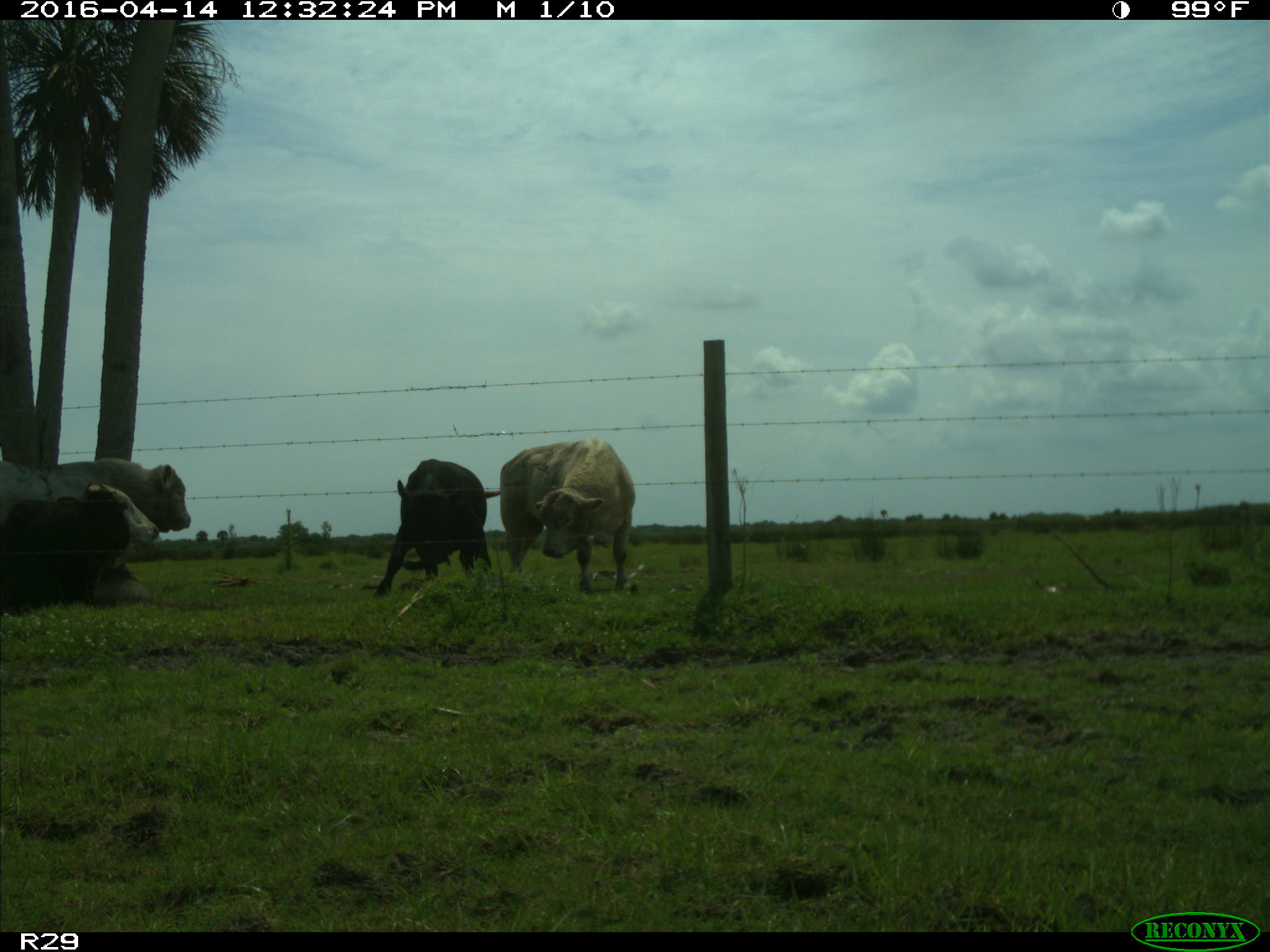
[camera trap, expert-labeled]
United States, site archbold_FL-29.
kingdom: Animalia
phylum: Chordata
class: Mammalia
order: Artiodactyla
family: Bovidae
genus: Bos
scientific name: Bos taurus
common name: domestic cow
Bos taurus (domestic cow).